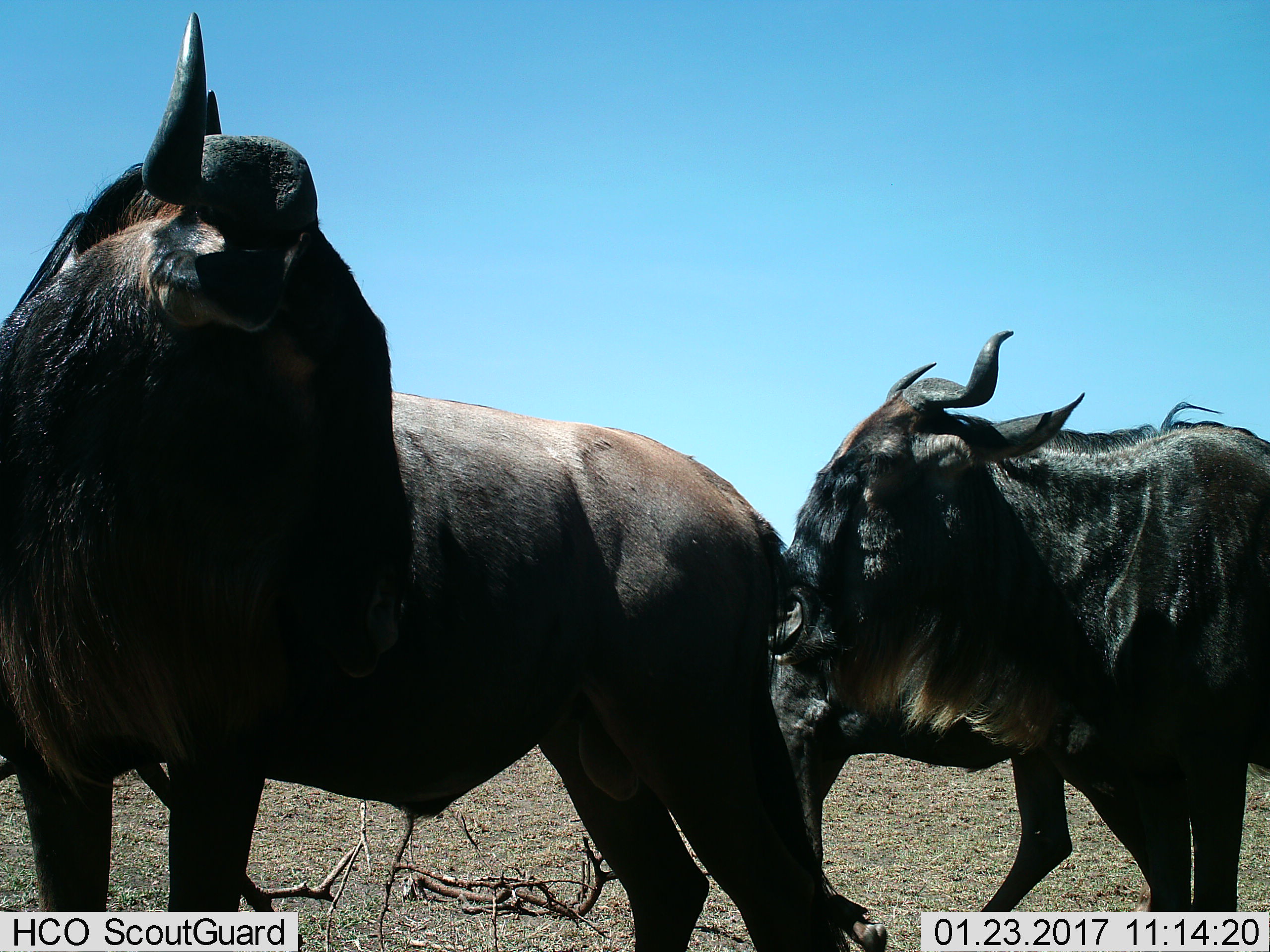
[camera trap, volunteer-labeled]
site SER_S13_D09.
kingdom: Animalia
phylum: Chordata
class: Mammalia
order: Artiodactyla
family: Bovidae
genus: Connochaetes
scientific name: Connochaetes taurinus taurinus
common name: blue wildebeest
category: wildebeestblue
Wildebeestblue (blue wildebeest) (Connochaetes taurinus taurinus), count 2. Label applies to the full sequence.